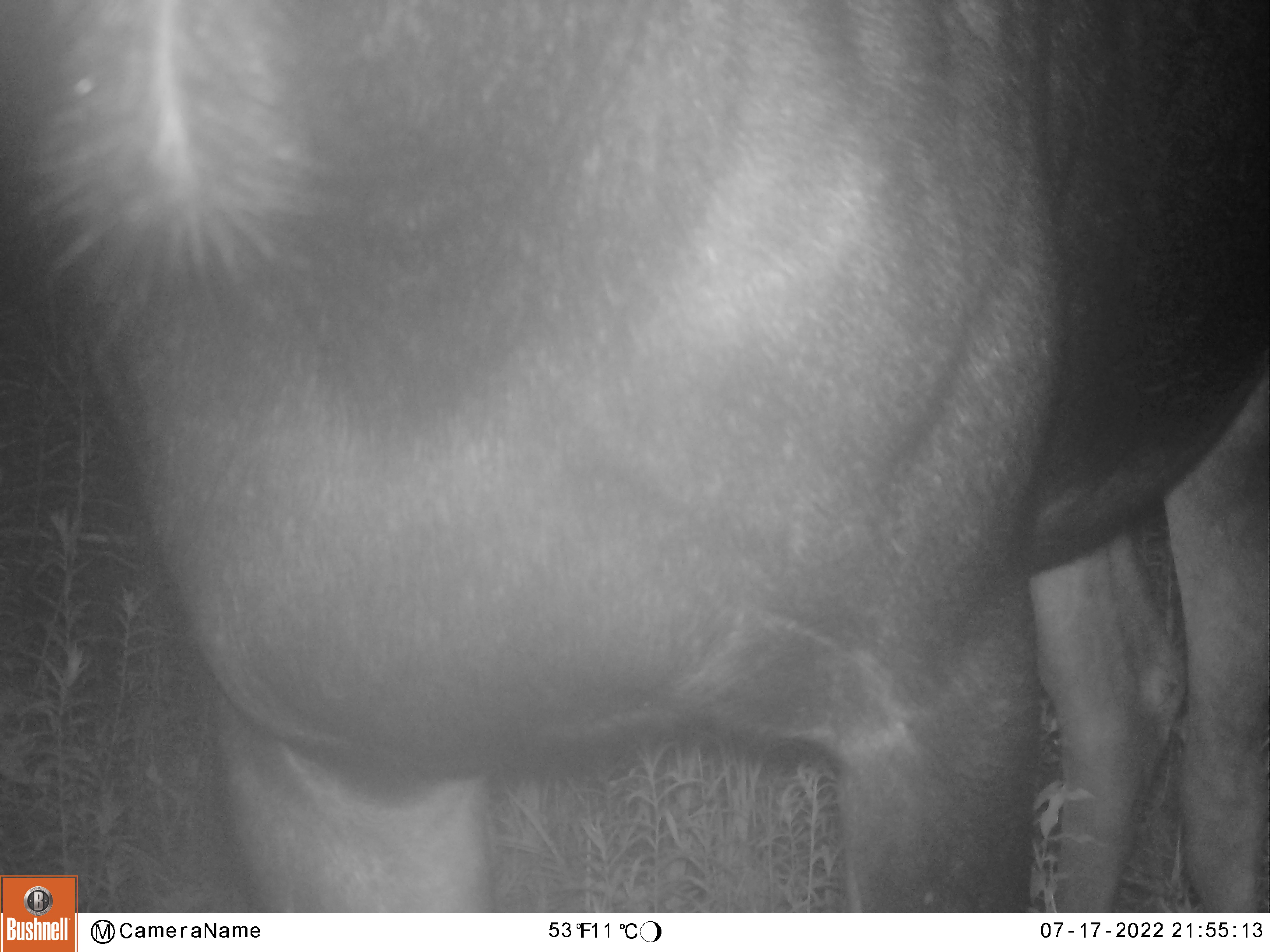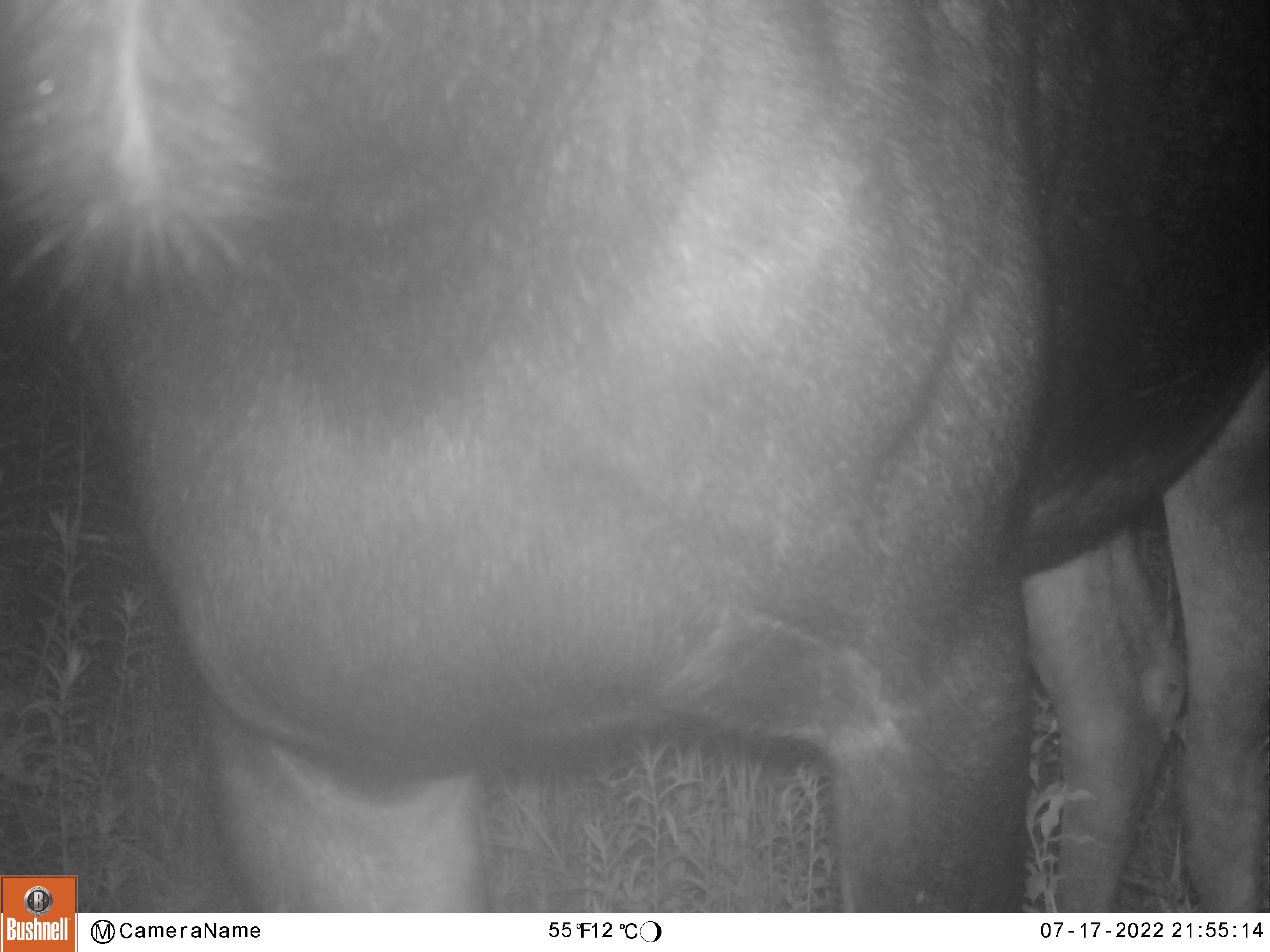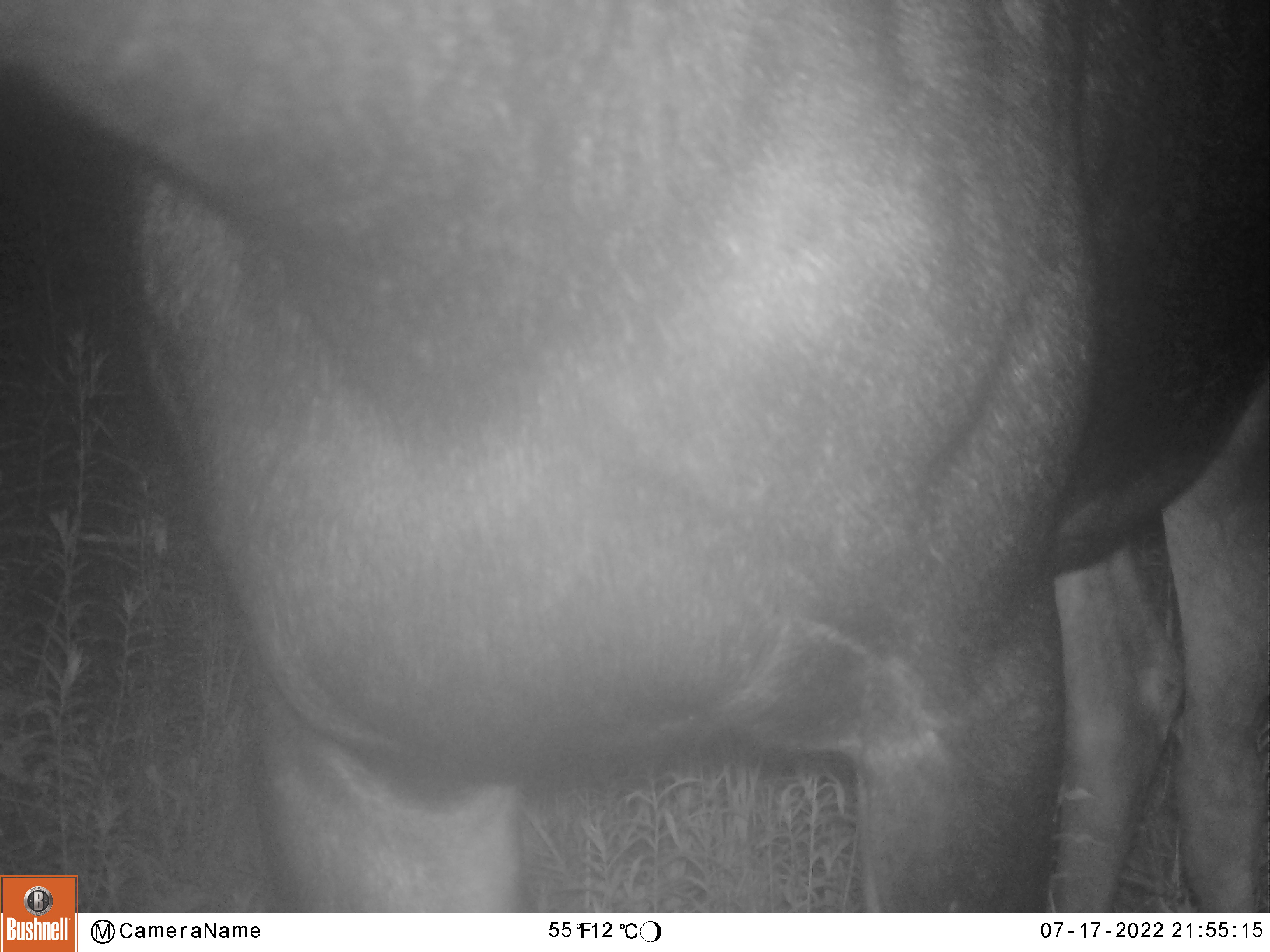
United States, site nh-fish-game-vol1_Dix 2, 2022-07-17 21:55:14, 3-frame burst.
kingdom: Animalia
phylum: Chordata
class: Mammalia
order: Artiodactyla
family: Cervidae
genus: Alces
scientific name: Alces alces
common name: moose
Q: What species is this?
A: Moose (Alces alces).